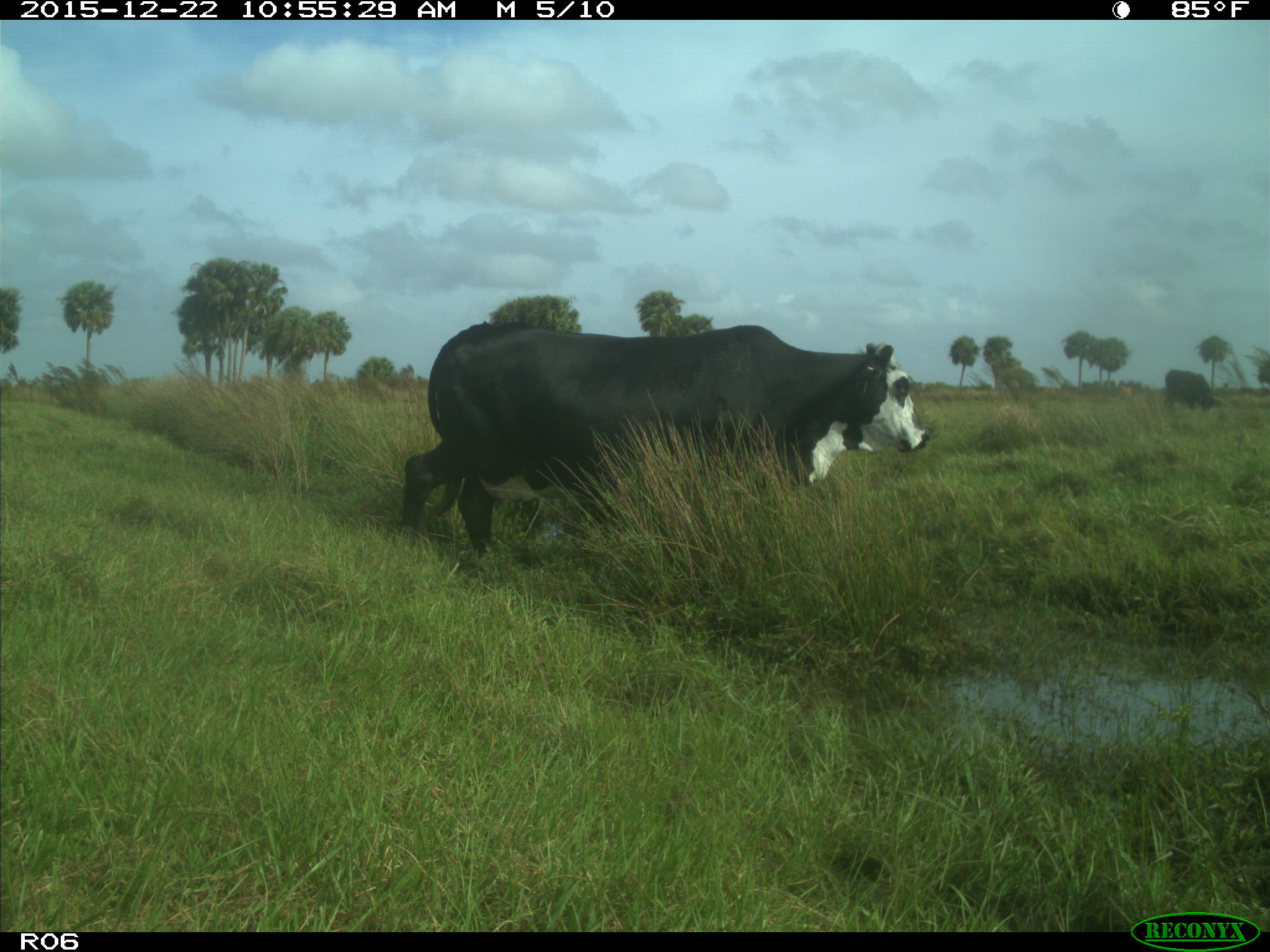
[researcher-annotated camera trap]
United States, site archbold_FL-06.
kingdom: Animalia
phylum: Chordata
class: Mammalia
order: Artiodactyla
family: Bovidae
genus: Bos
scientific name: Bos taurus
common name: domestic cow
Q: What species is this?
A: Bos taurus (domestic cow).